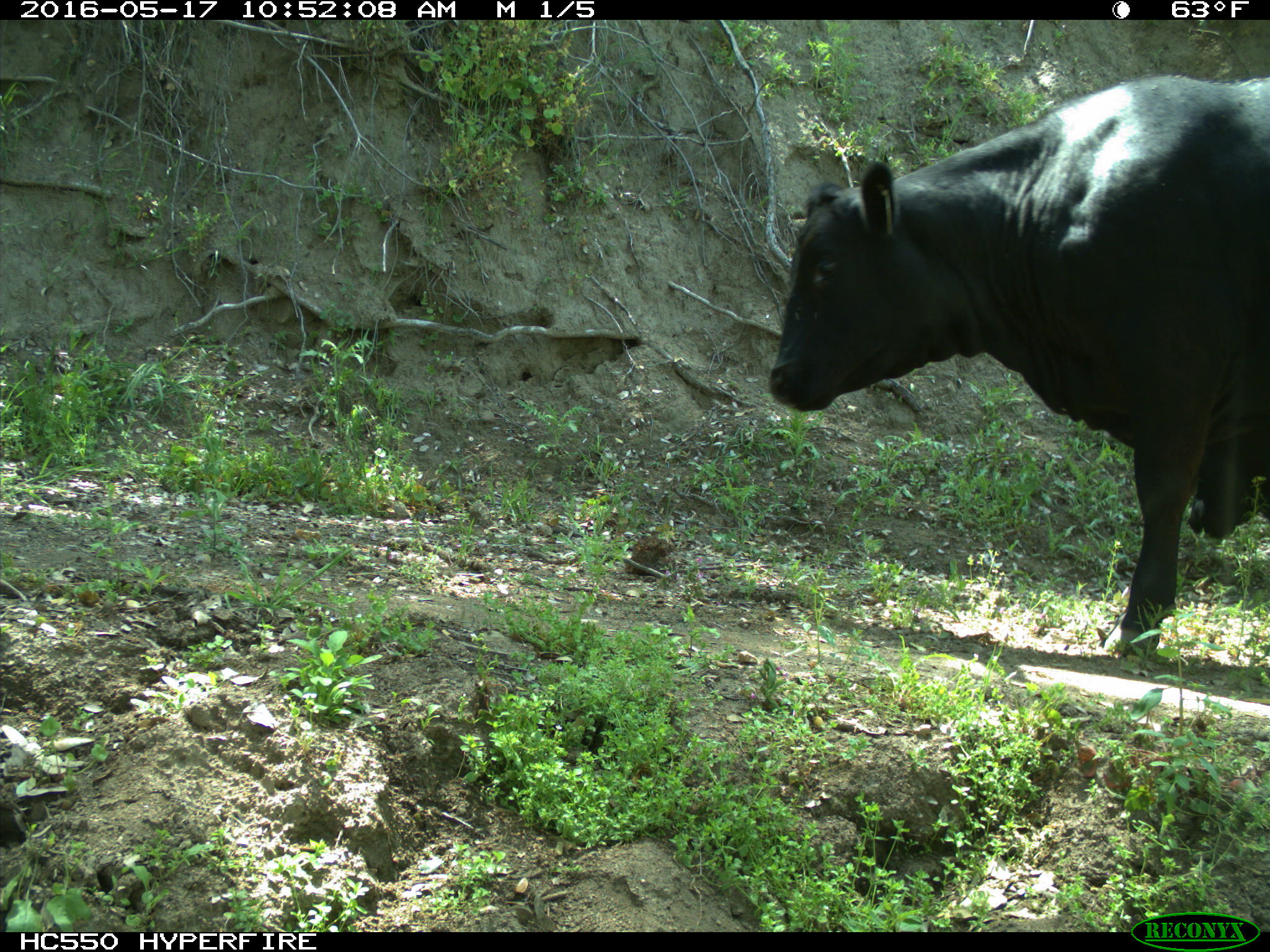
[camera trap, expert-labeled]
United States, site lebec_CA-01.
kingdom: Animalia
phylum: Chordata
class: Mammalia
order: Artiodactyla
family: Bovidae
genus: Bos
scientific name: Bos taurus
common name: domestic cow